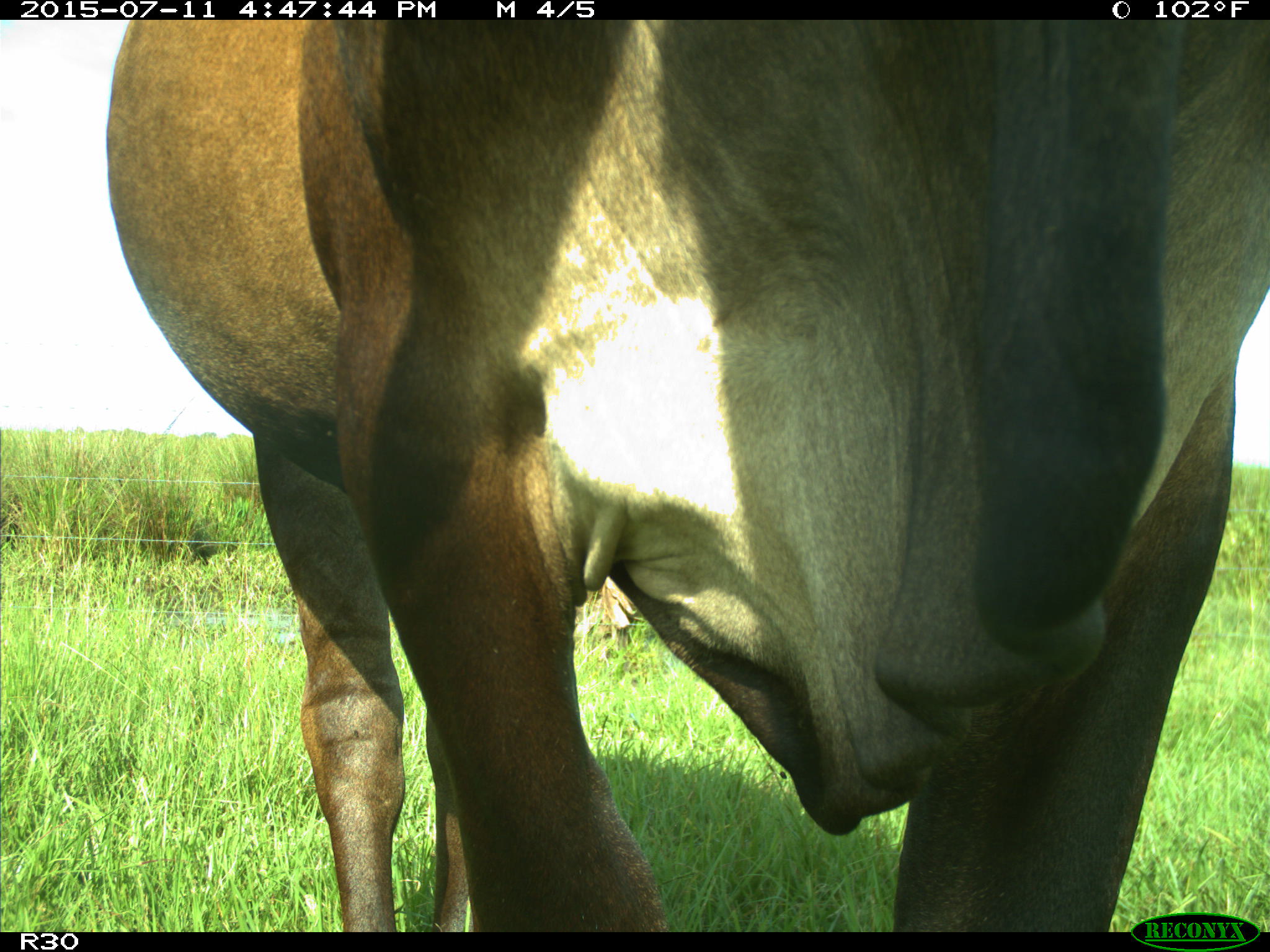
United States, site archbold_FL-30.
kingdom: Animalia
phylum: Chordata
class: Mammalia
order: Artiodactyla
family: Bovidae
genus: Bos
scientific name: Bos taurus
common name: domestic cow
Bos taurus (domestic cow).